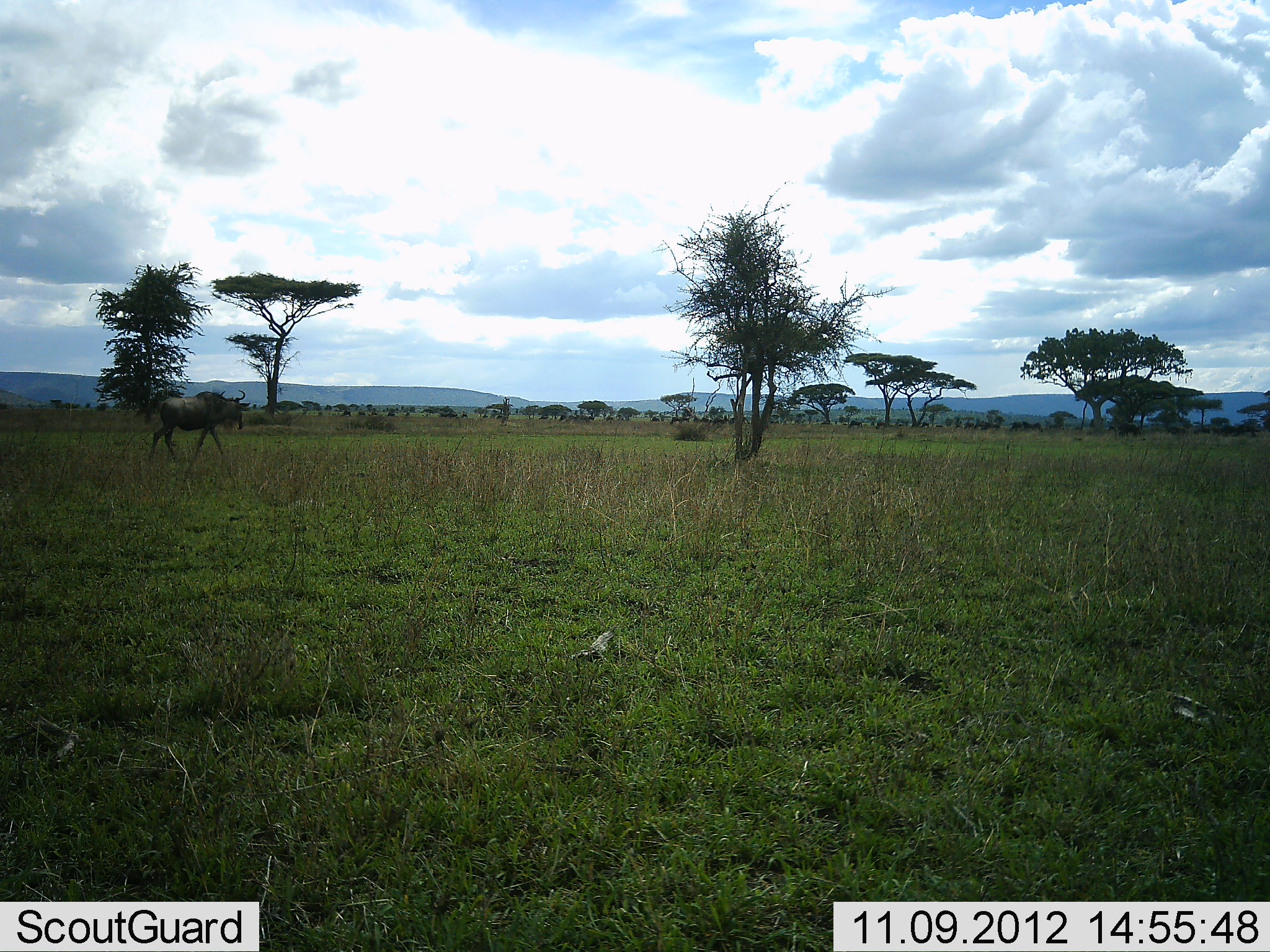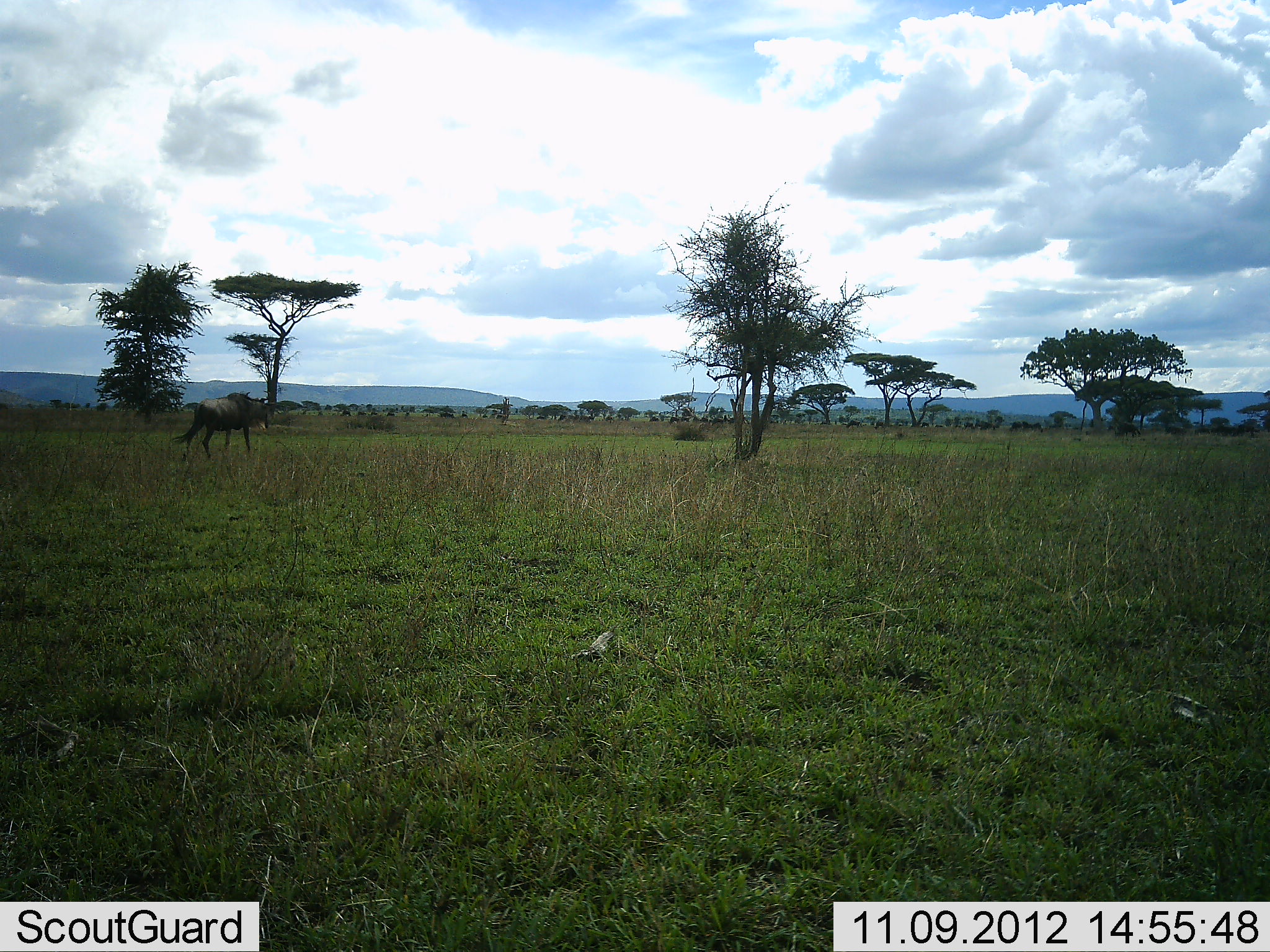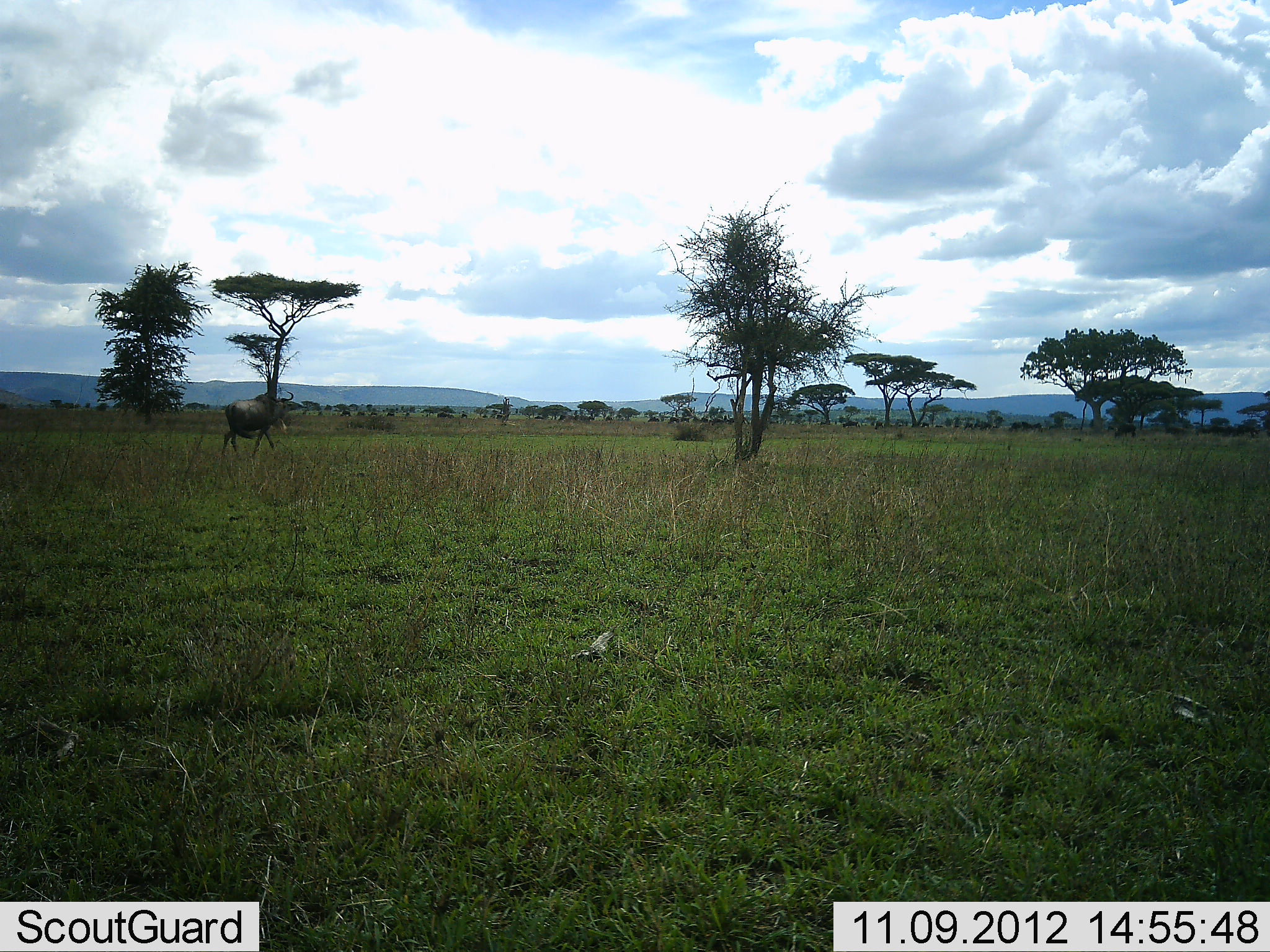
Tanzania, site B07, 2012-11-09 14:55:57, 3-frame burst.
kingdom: Animalia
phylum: Chordata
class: Mammalia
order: Artiodactyla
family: Bovidae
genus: Connochaetes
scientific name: Connochaetes taurinus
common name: blue wildebeest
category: wildebeest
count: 1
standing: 20%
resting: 0%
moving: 100%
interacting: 0%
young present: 0%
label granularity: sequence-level